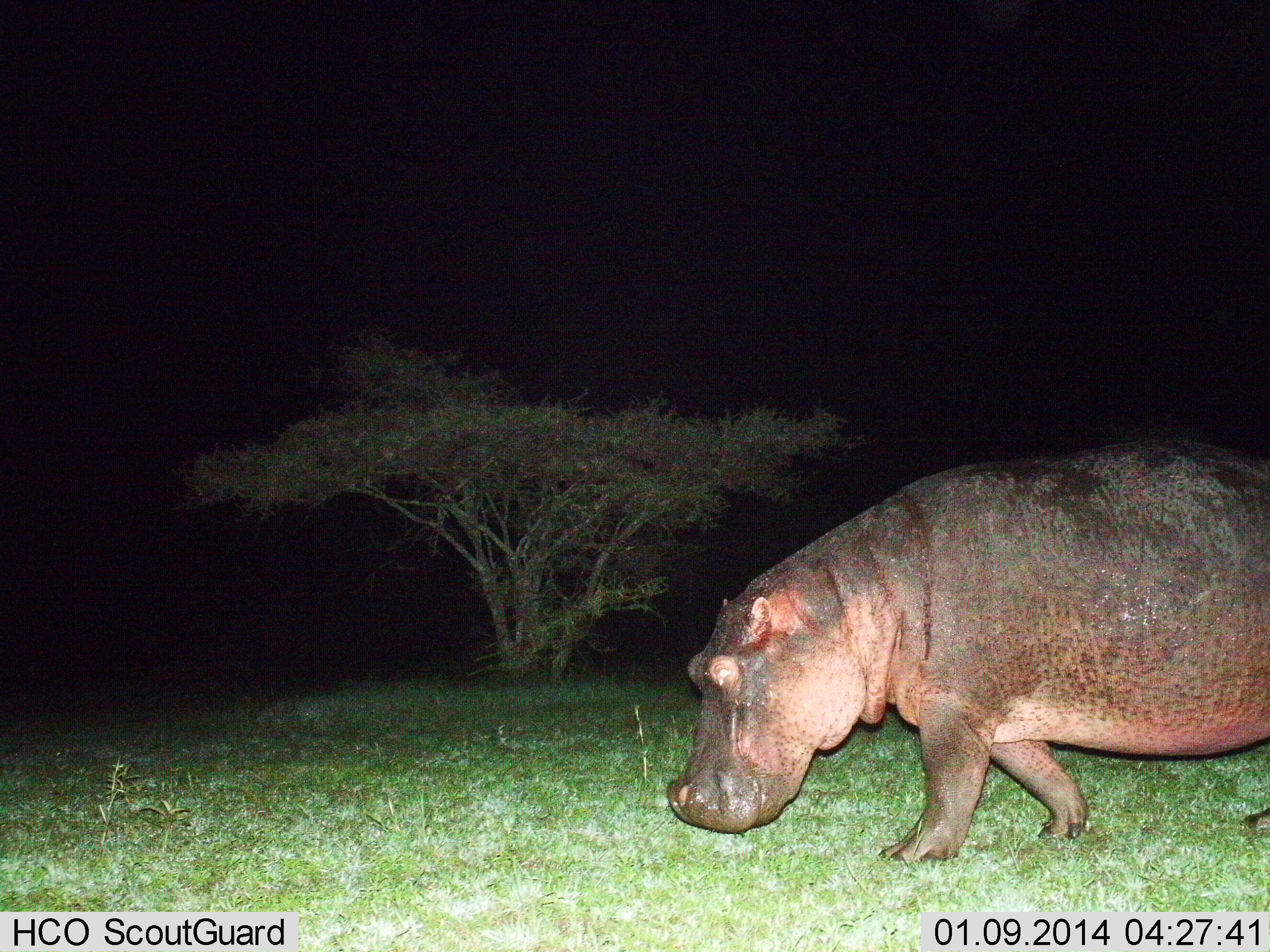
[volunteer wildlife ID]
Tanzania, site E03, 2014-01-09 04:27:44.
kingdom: Animalia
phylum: Chordata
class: Mammalia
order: Artiodactyla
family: Hippopotamidae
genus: Hippopotamus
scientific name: Hippopotamus amphibius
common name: hippopotamus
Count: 1.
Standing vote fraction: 0%.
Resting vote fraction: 0%.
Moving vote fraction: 100%.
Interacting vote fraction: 0%.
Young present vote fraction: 0%.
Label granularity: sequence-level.